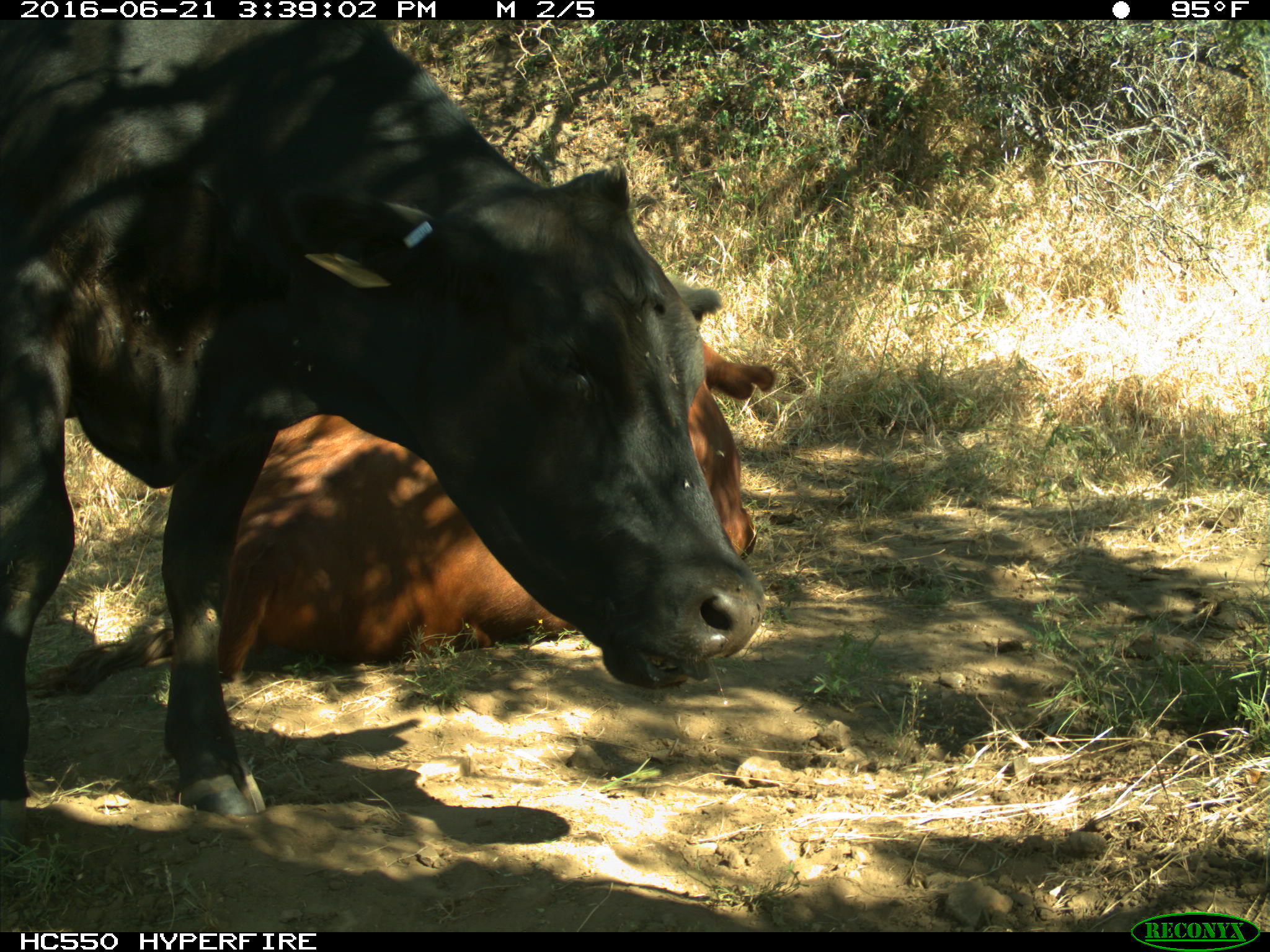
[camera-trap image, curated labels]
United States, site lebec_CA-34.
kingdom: Animalia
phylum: Chordata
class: Mammalia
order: Artiodactyla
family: Bovidae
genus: Bos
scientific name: Bos taurus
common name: domestic cow